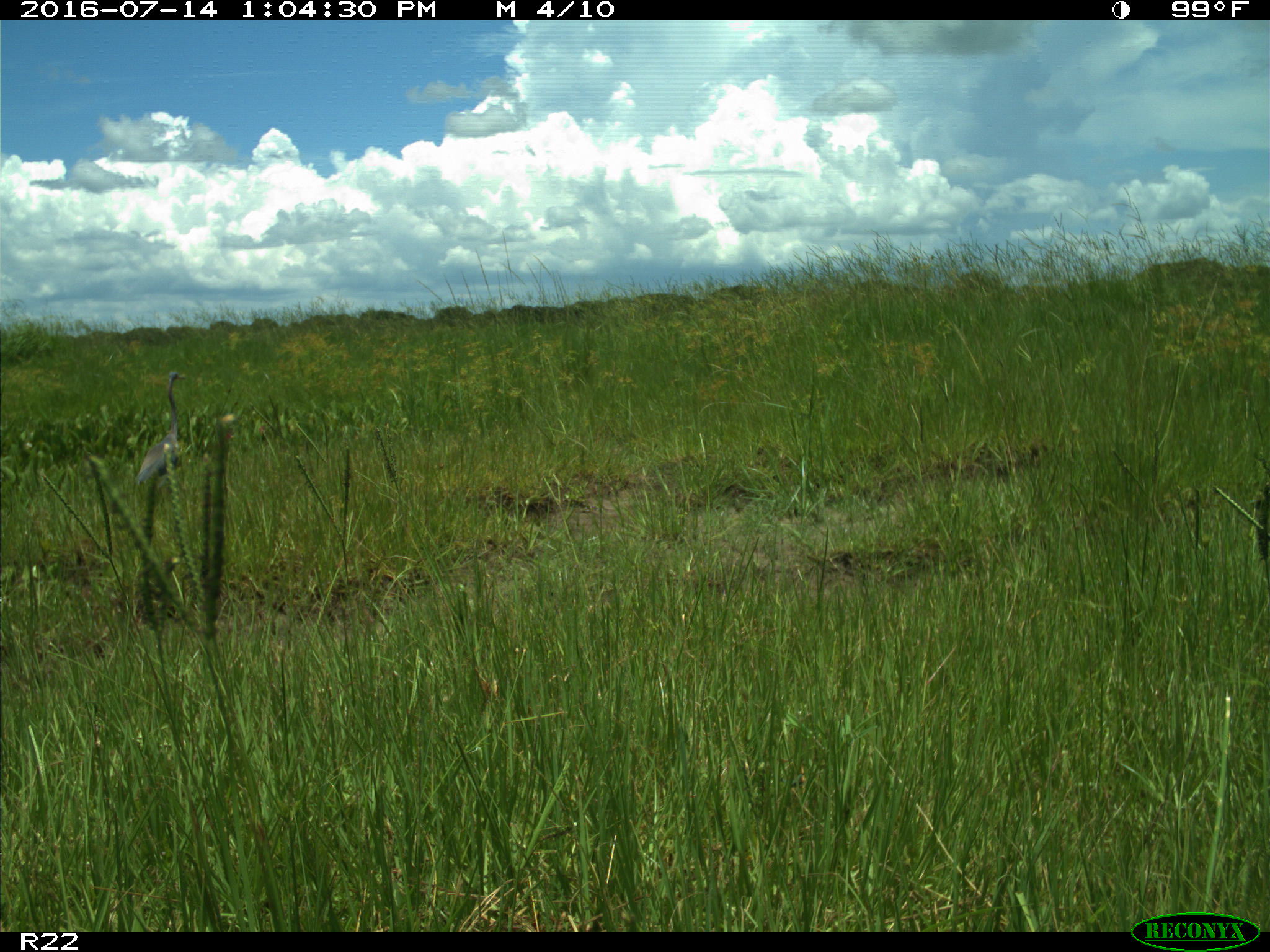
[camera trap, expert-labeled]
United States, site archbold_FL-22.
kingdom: Animalia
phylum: Chordata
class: Aves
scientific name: Aves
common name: birds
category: unidentified bird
Unidentified bird (birds) (Aves).